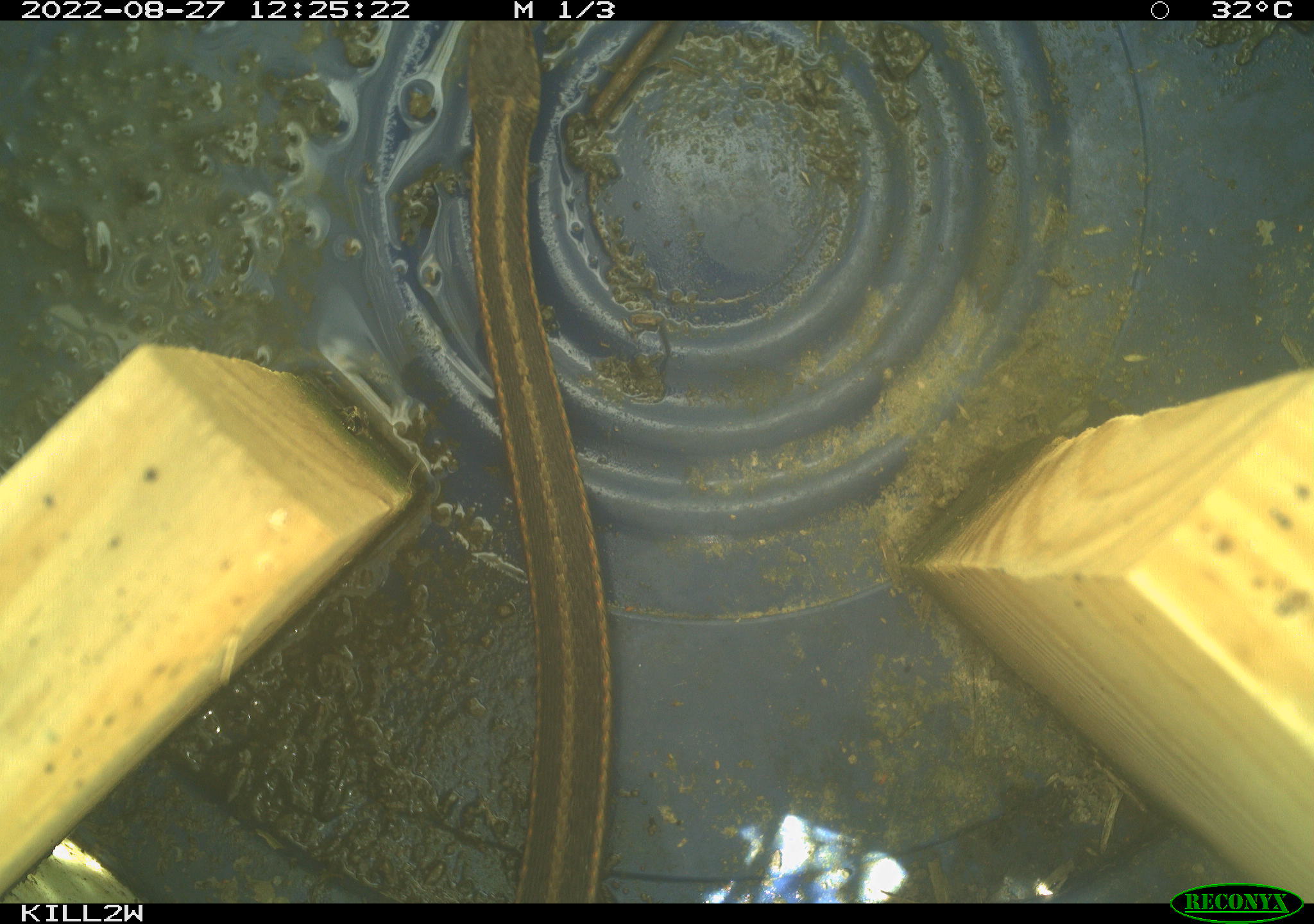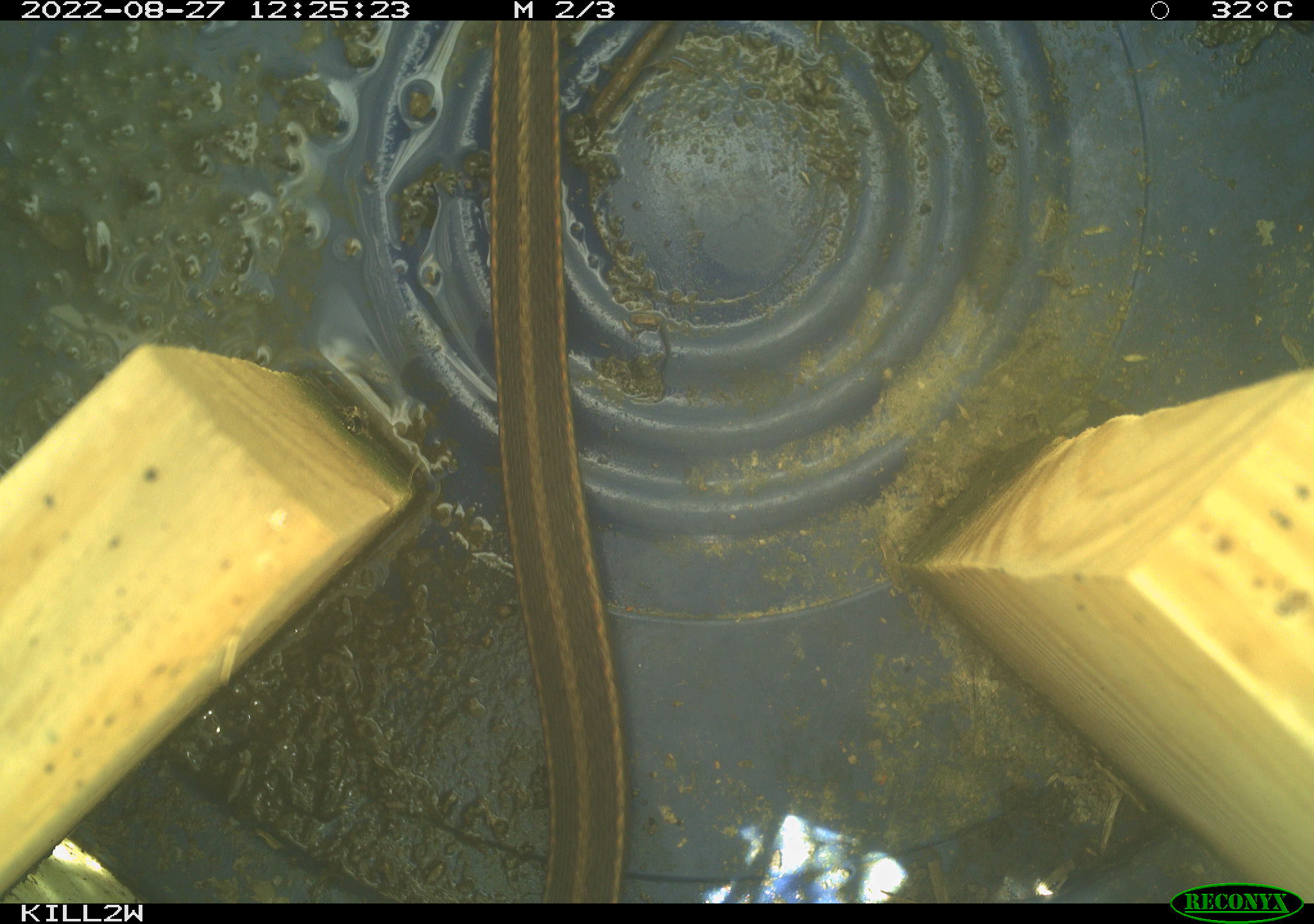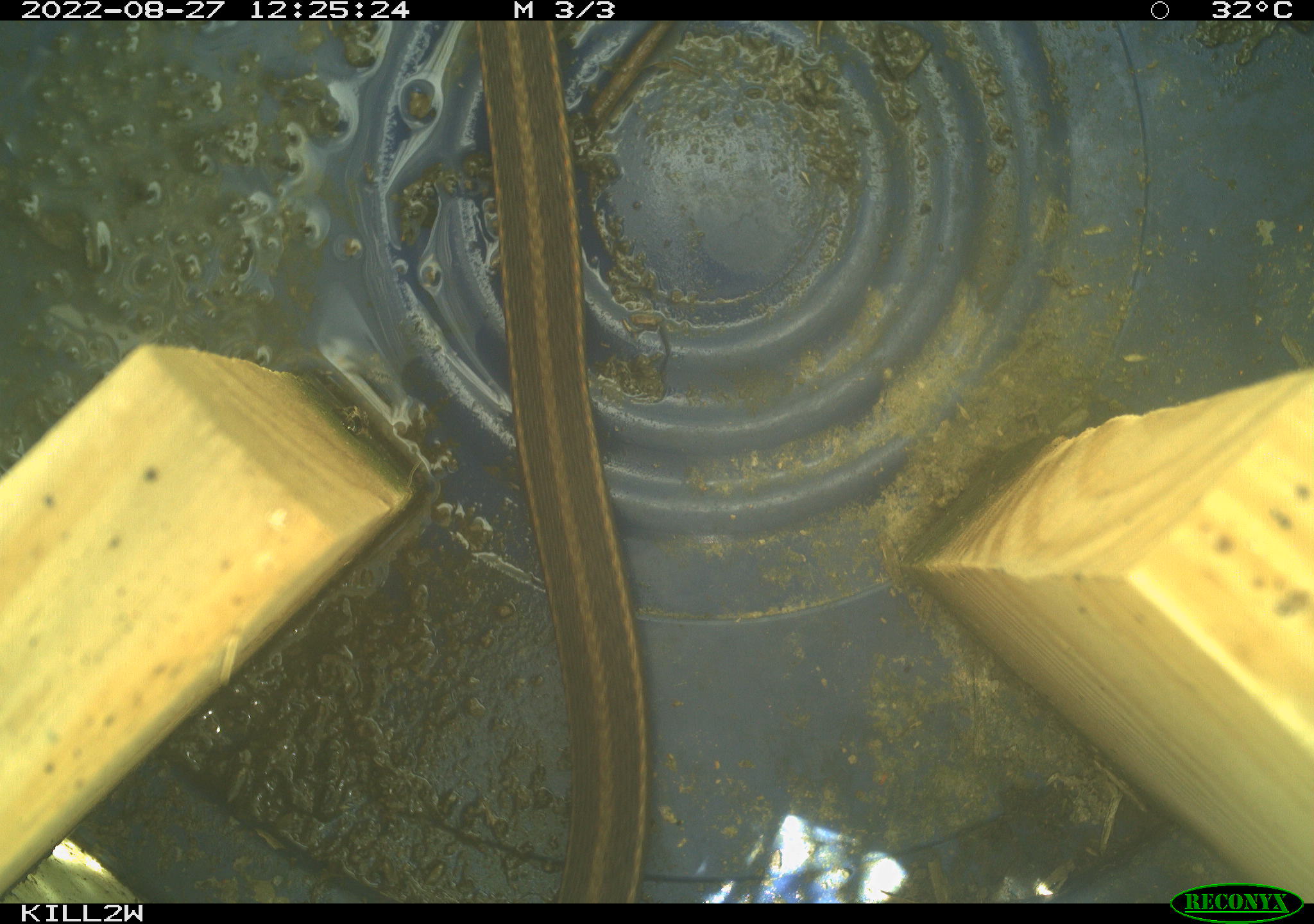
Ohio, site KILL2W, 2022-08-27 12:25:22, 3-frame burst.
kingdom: Animalia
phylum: Chordata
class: Reptilia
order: Squamata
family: Colubridae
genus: Thamnophis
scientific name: Thamnophis sirtalis sirtalis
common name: eastern gartersnake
Eastern gartersnake (Thamnophis sirtalis sirtalis).